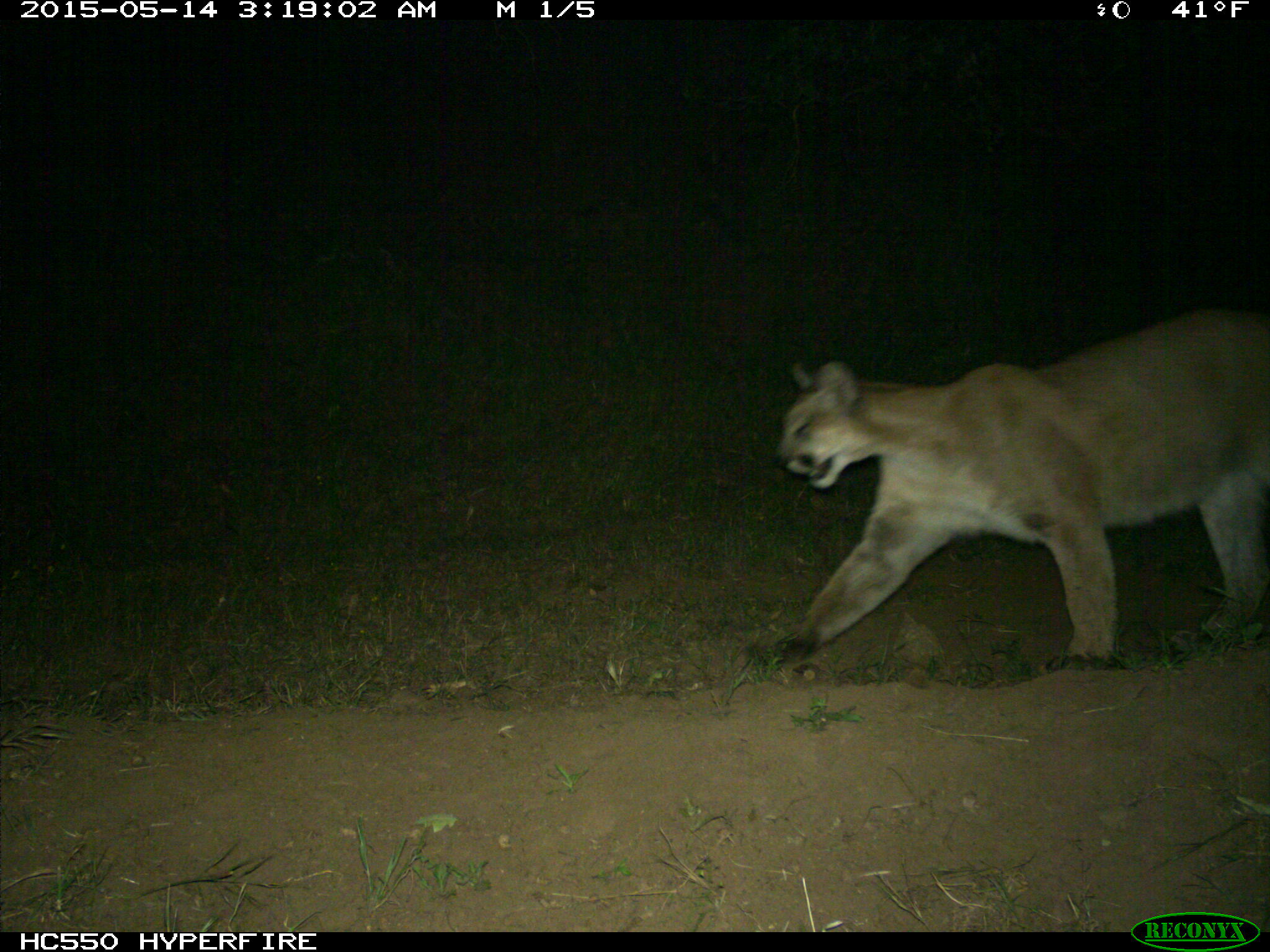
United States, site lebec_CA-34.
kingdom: Animalia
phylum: Chordata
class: Mammalia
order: Carnivora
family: Felidae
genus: Puma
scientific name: Puma concolor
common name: mountain lion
Puma concolor (mountain lion).